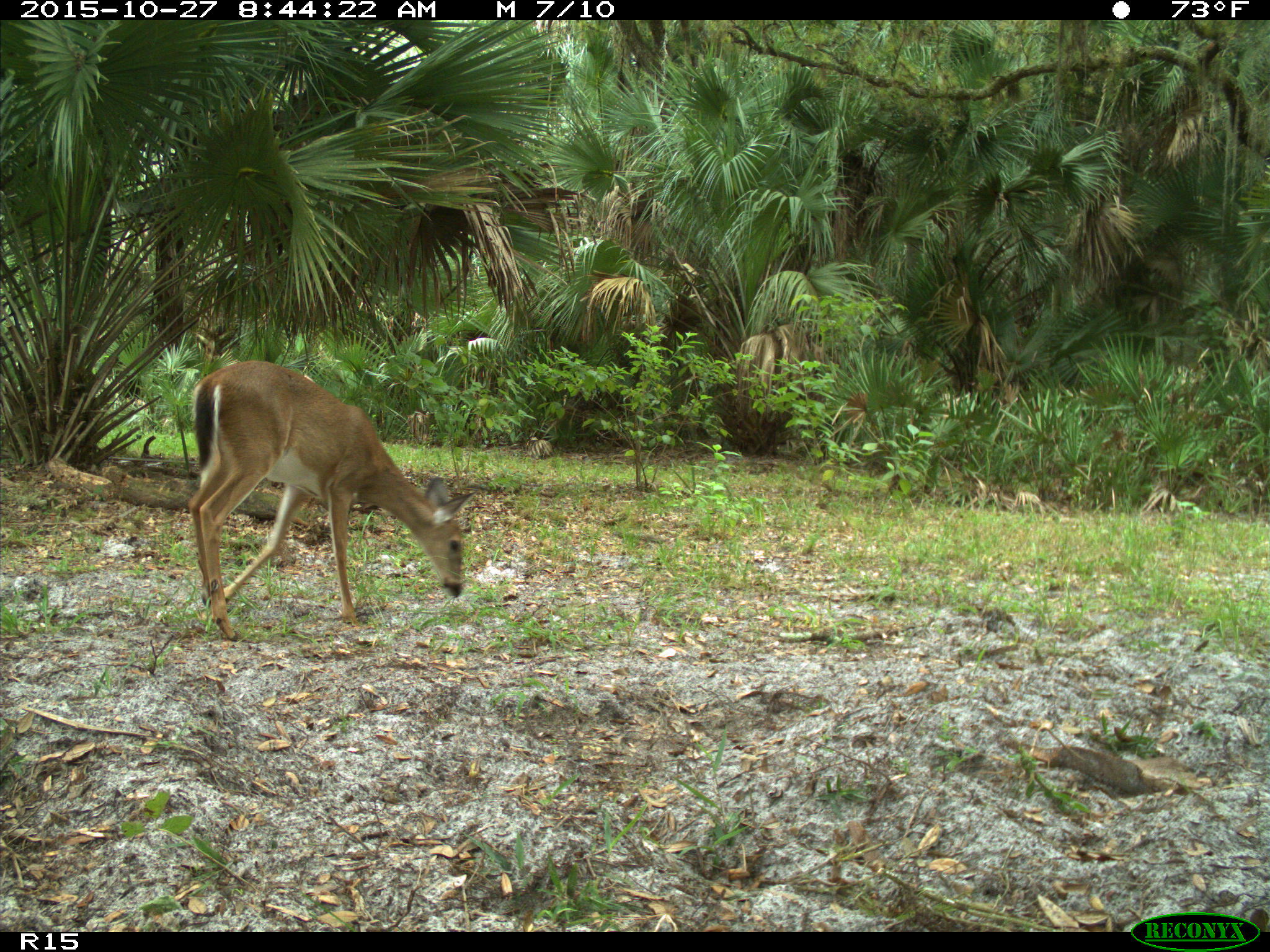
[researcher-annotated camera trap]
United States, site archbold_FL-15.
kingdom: Animalia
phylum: Chordata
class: Mammalia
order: Artiodactyla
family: Cervidae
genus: Odocoileus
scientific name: Odocoileus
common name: deer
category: unidentified deer